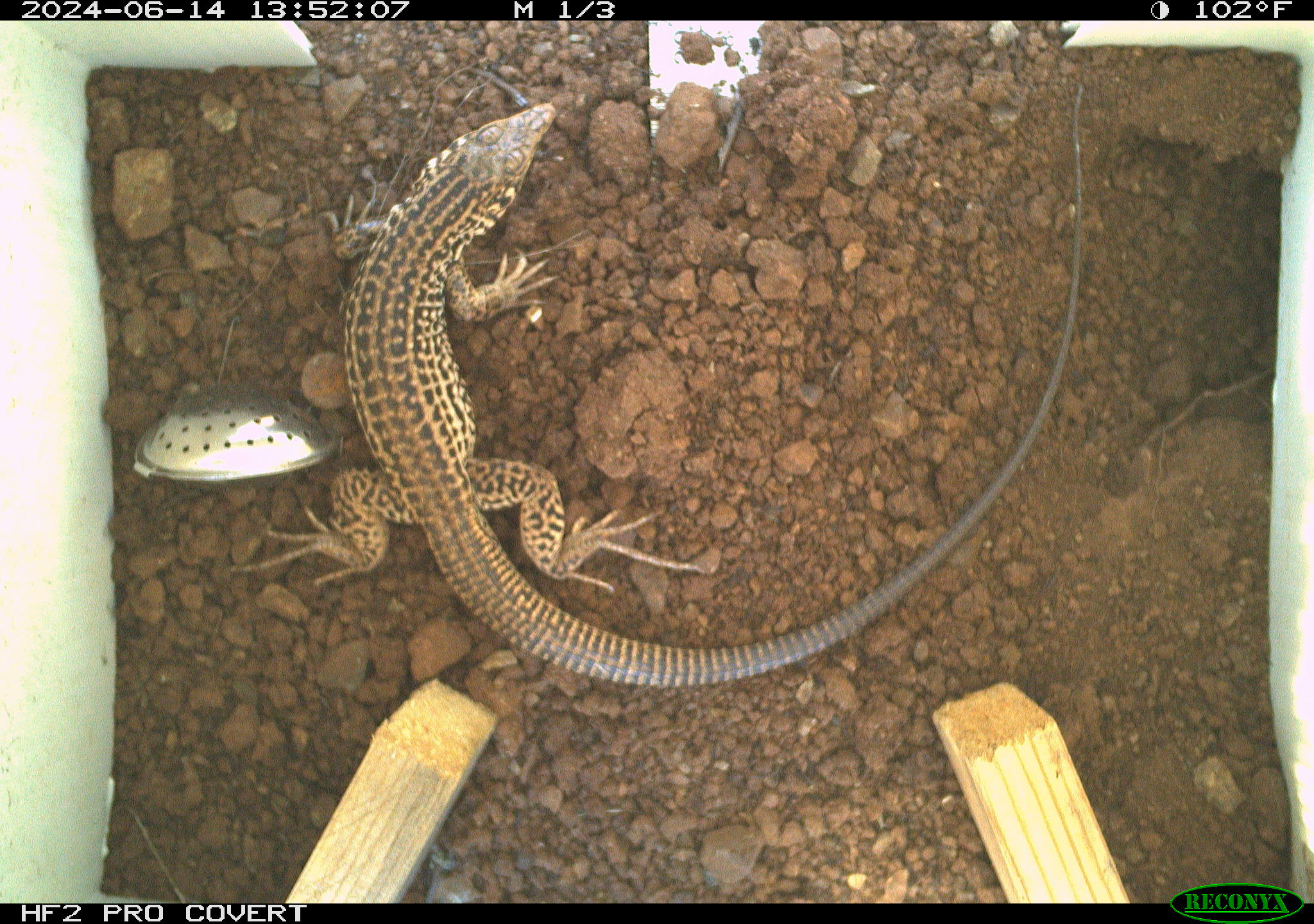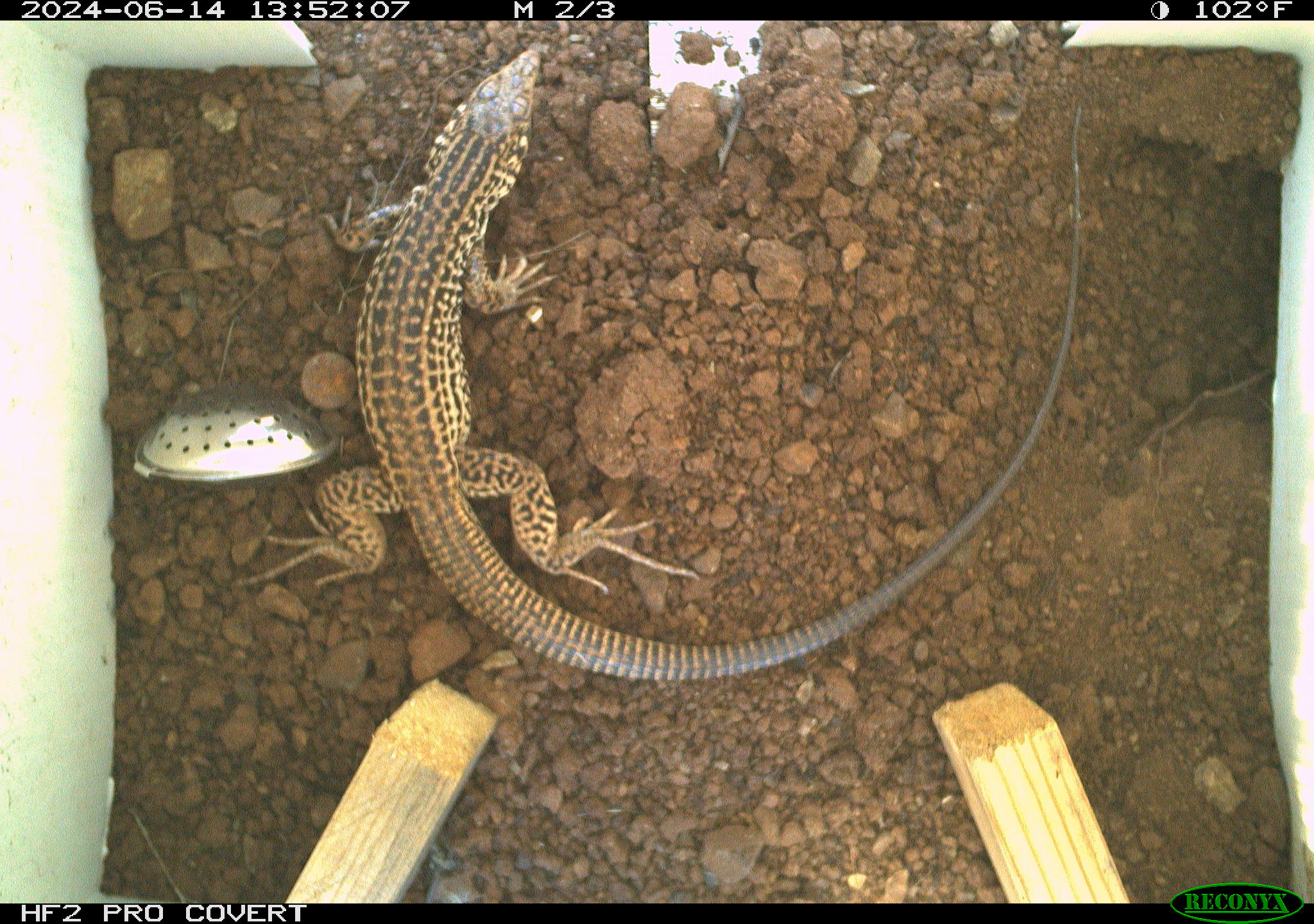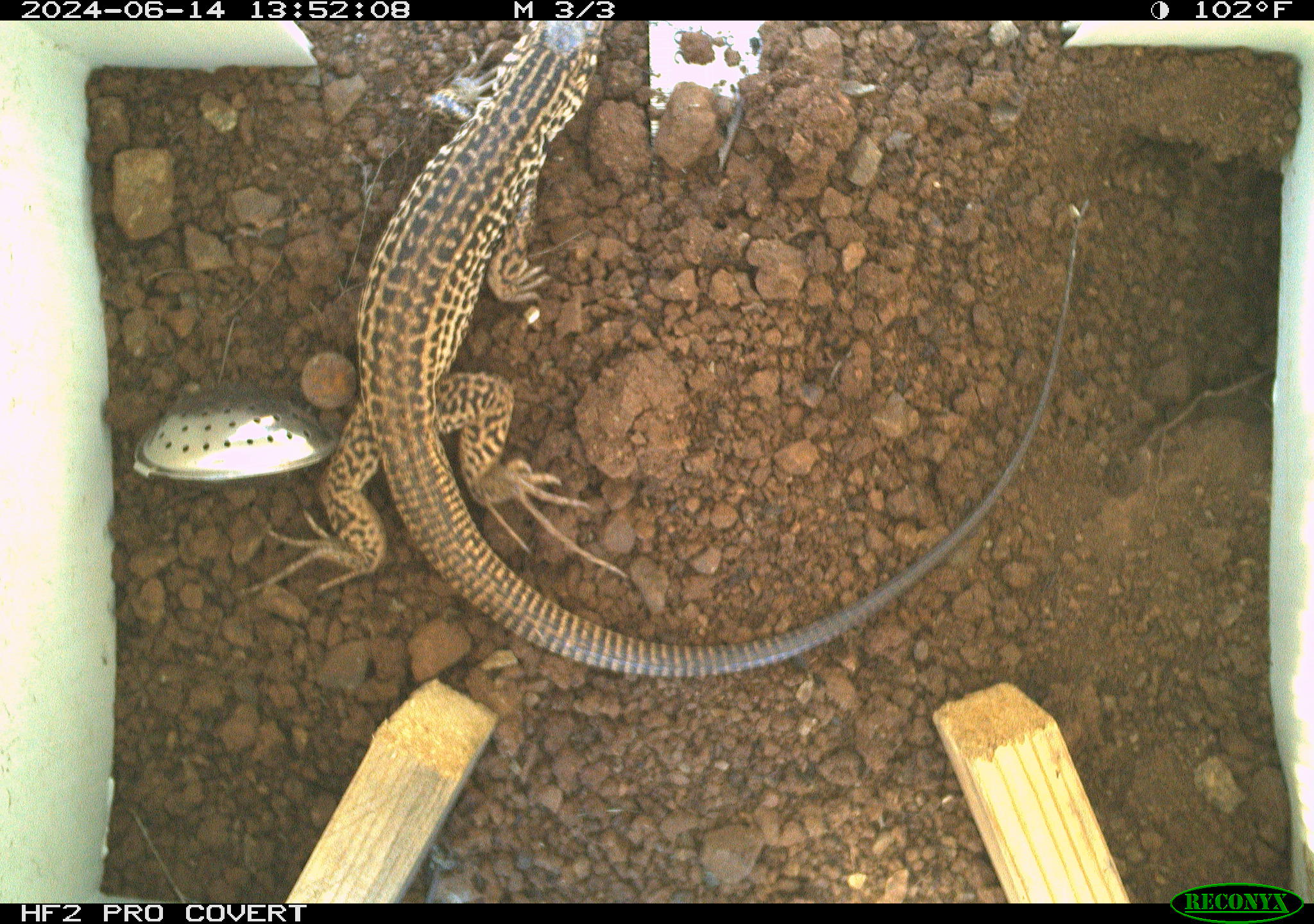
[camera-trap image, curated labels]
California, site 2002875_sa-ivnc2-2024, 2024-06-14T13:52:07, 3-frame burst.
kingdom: Animalia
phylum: Chordata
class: Reptilia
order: Squamata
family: Teiidae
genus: Aspidoscelis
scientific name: Aspidoscelis tigris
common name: western whiptail